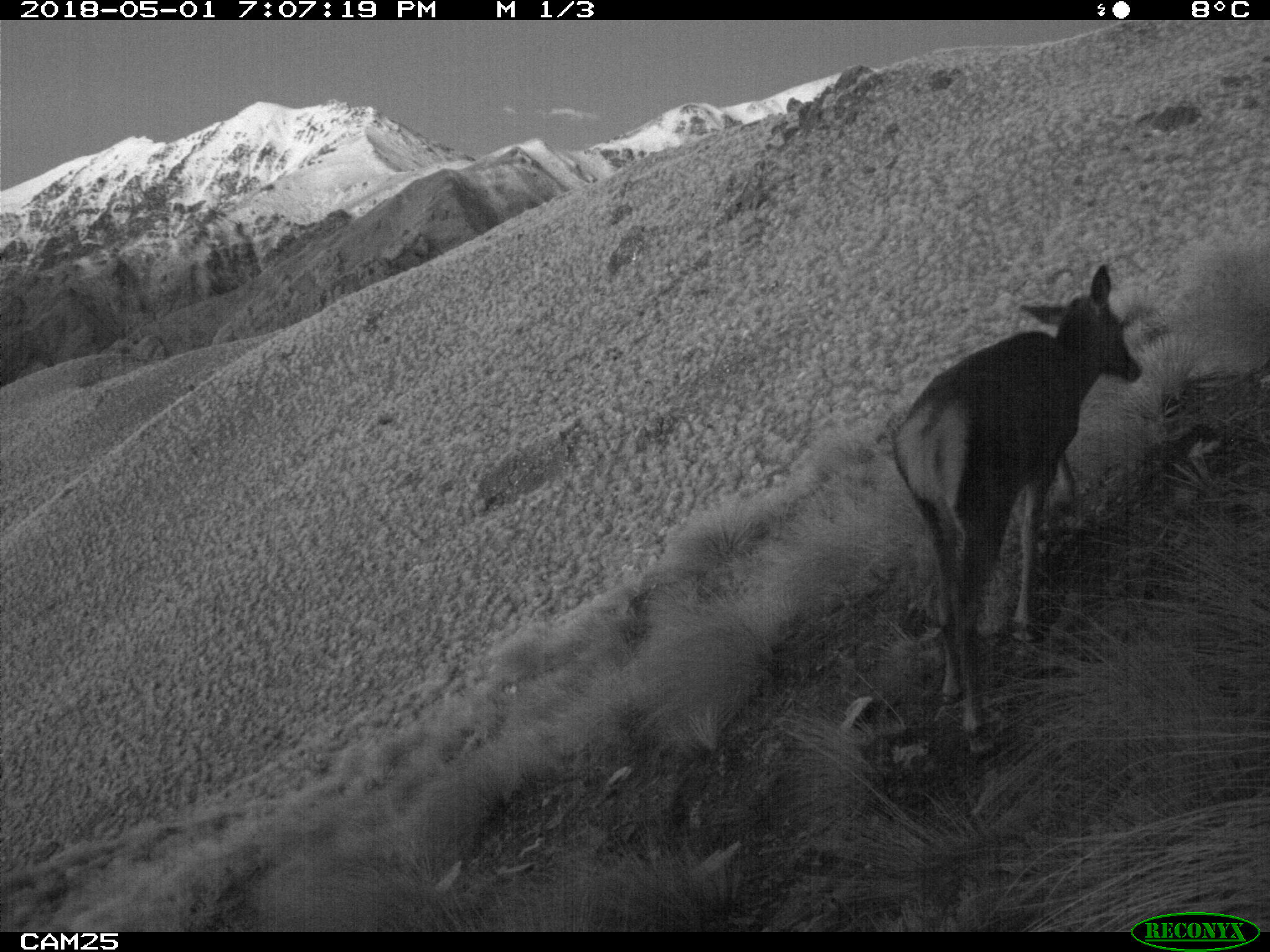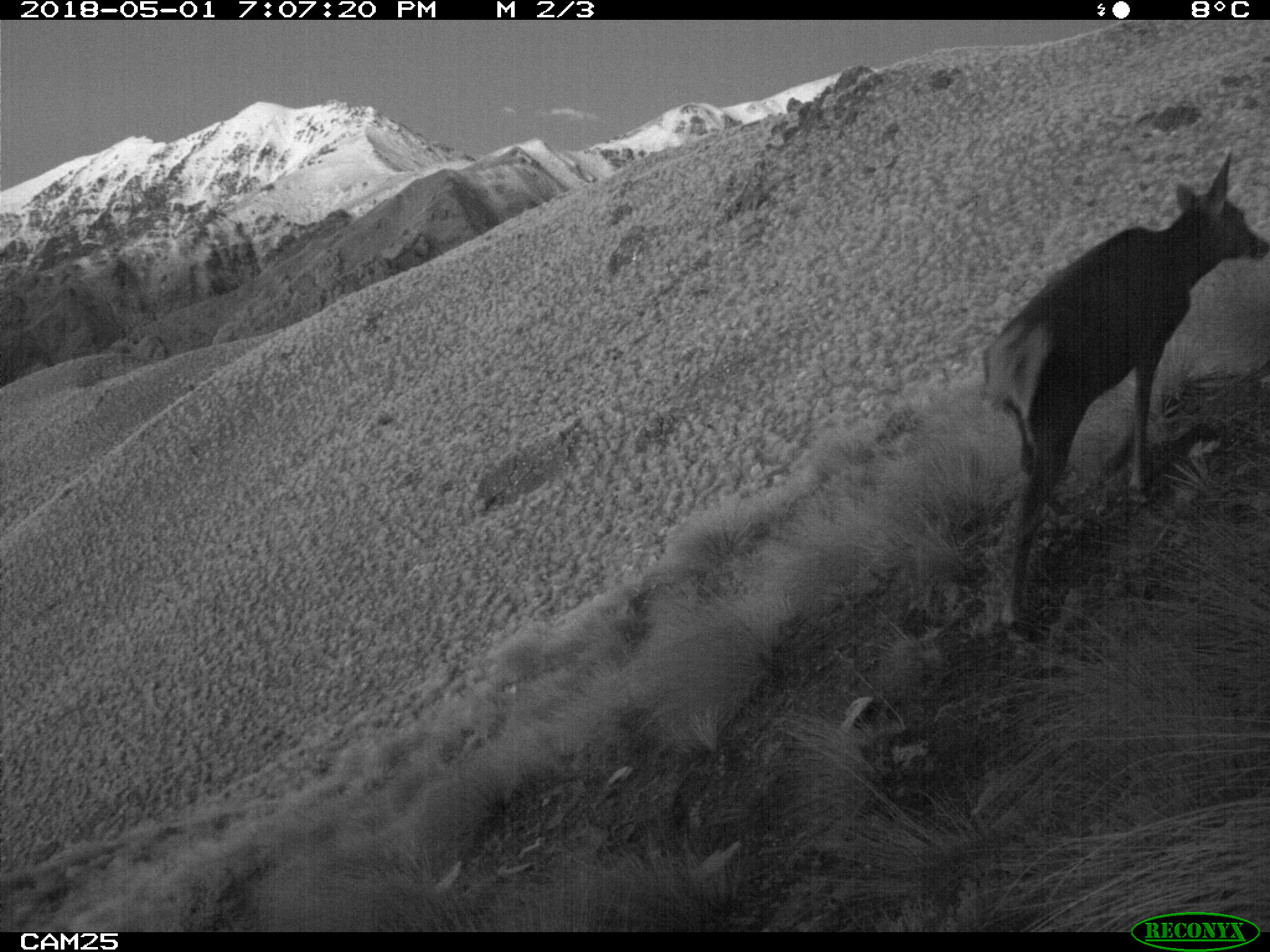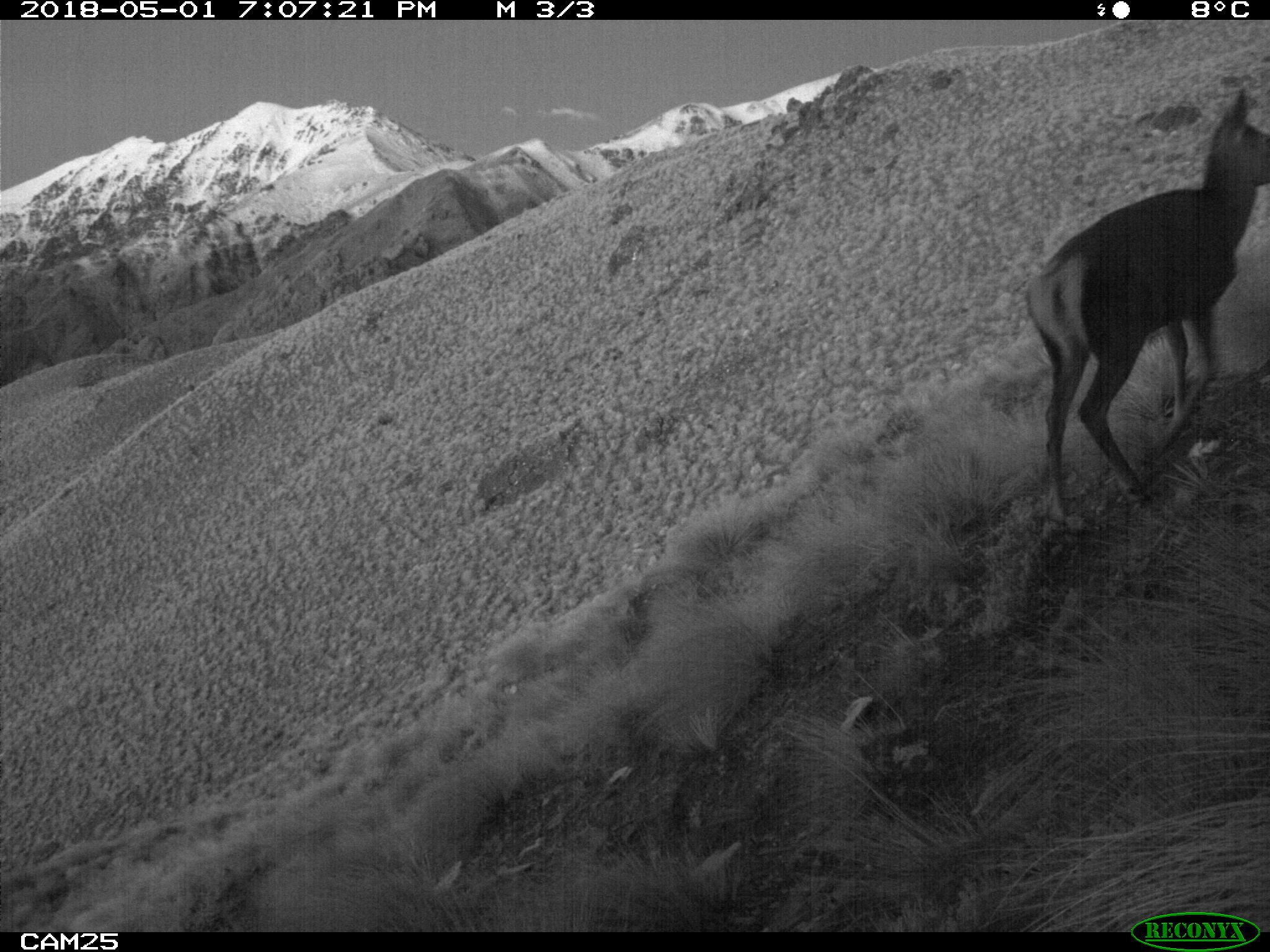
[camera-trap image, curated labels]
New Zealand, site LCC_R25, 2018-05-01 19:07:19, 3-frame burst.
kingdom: Animalia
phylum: Chordata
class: Mammalia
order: Artiodactyla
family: Cervidae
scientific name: Cervidae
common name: deer